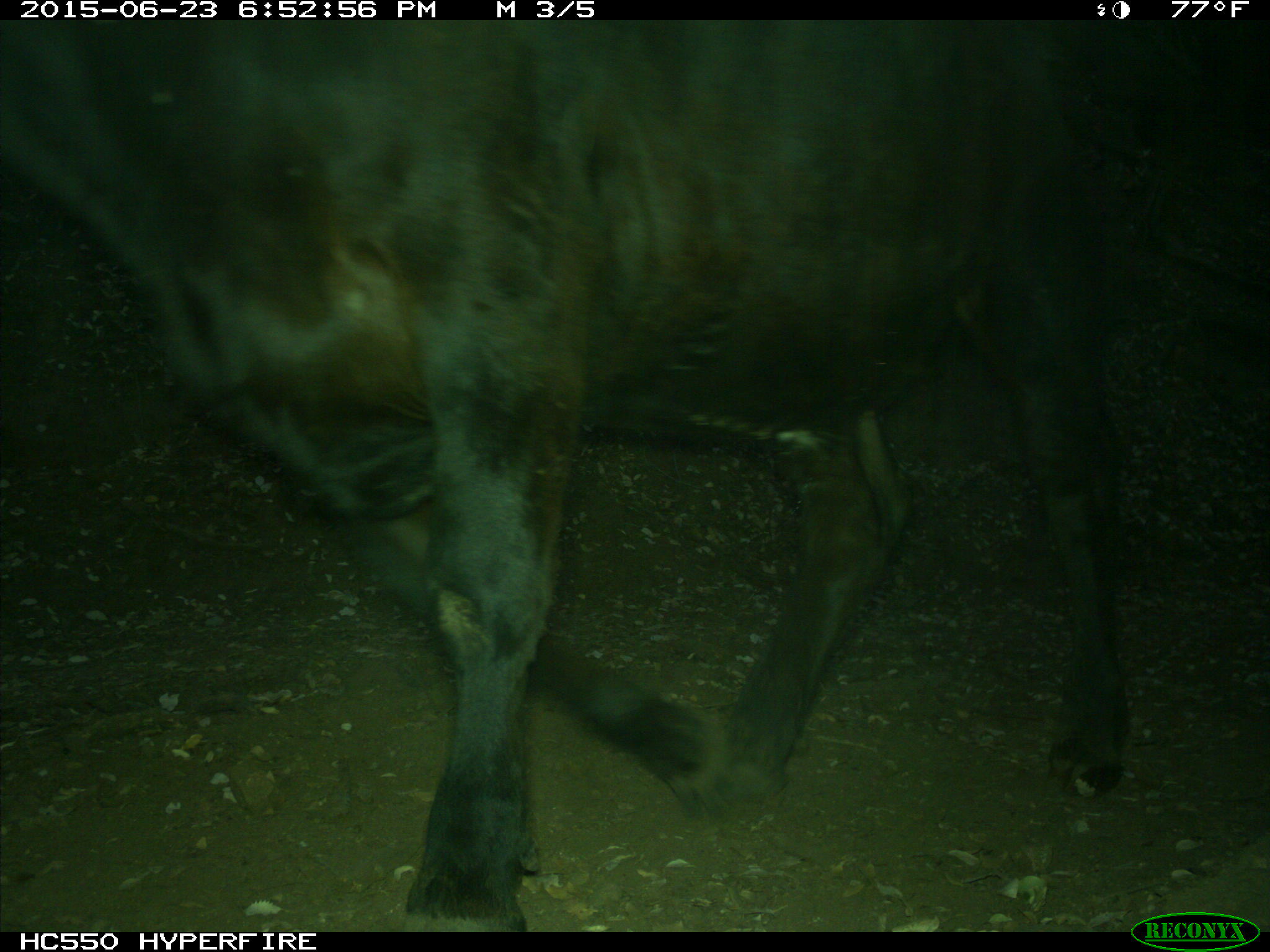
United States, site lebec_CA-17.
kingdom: Animalia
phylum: Chordata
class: Mammalia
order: Artiodactyla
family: Bovidae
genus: Bos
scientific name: Bos taurus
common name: domestic cow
Bos taurus (domestic cow).